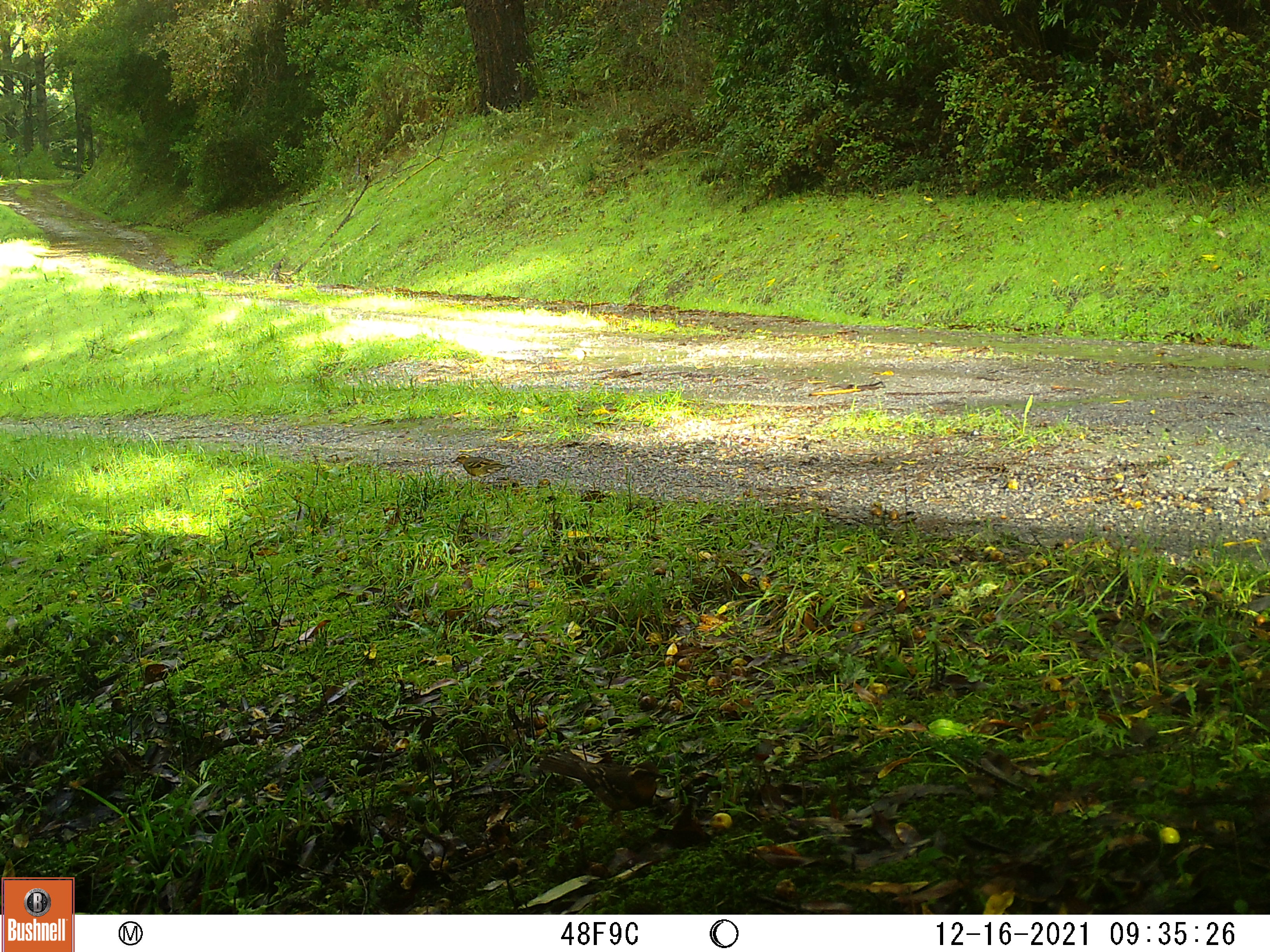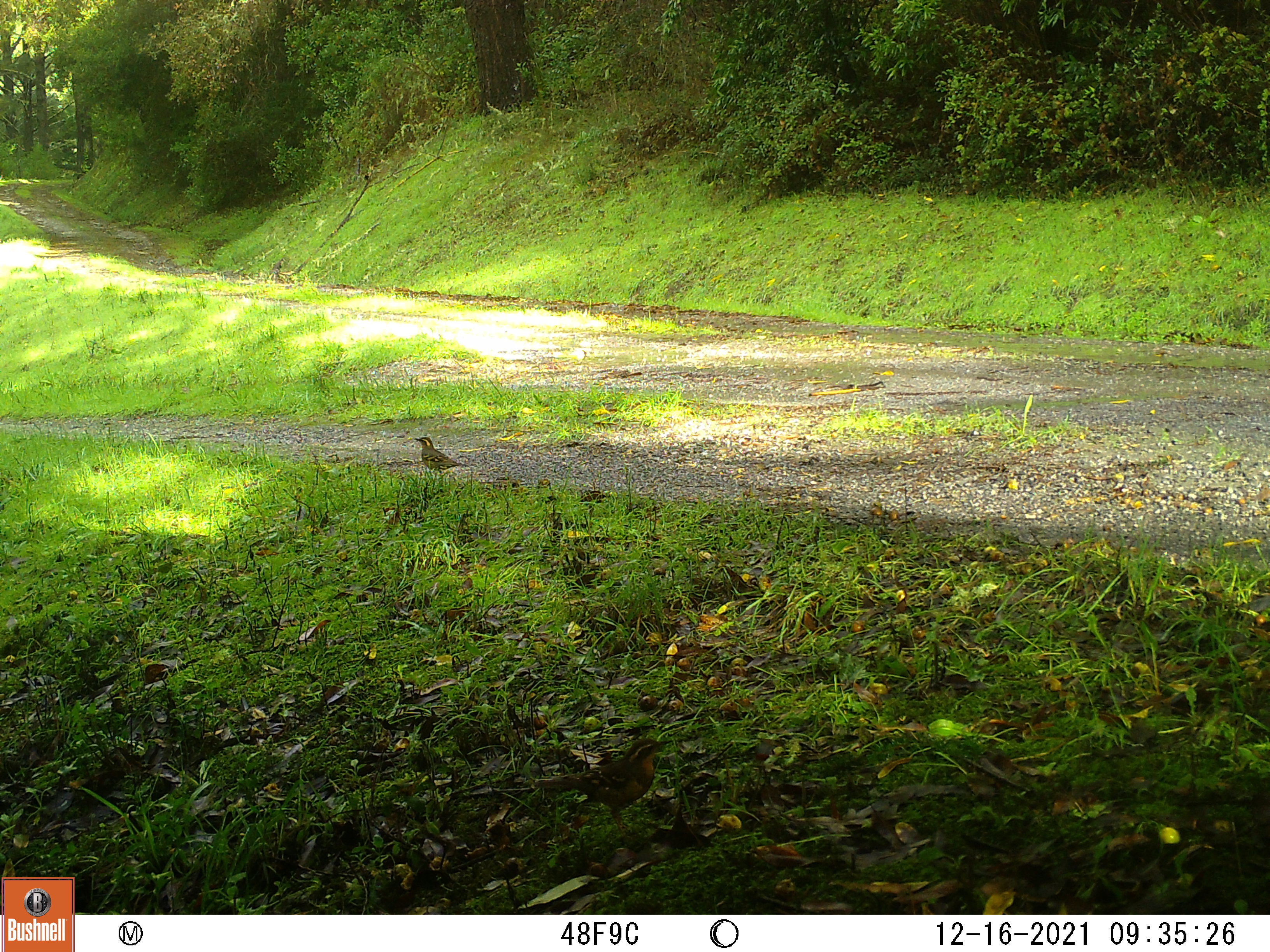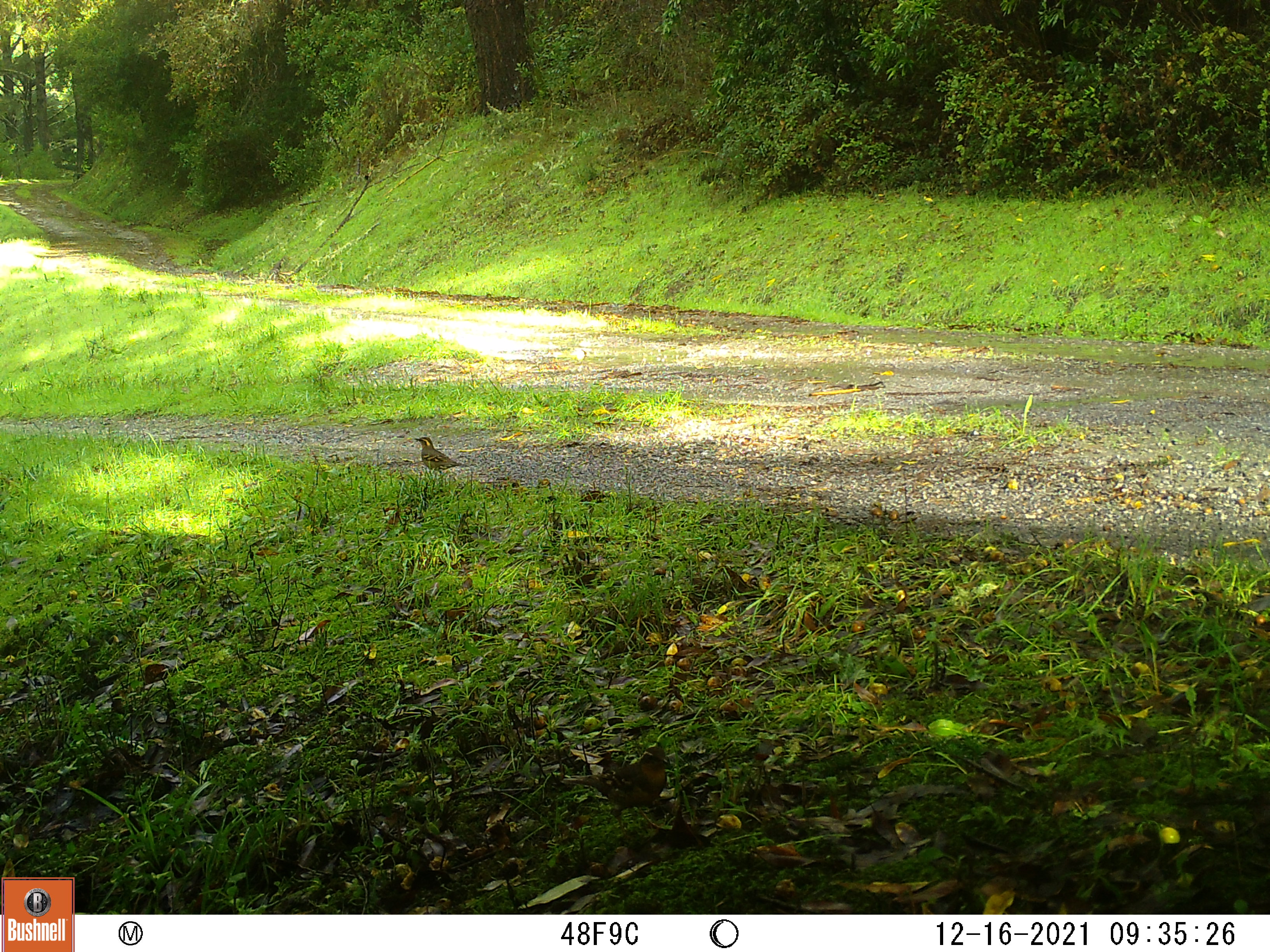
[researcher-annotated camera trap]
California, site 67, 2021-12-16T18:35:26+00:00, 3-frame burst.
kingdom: Animalia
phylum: Chordata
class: Aves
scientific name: Aves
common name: bird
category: unknown bird